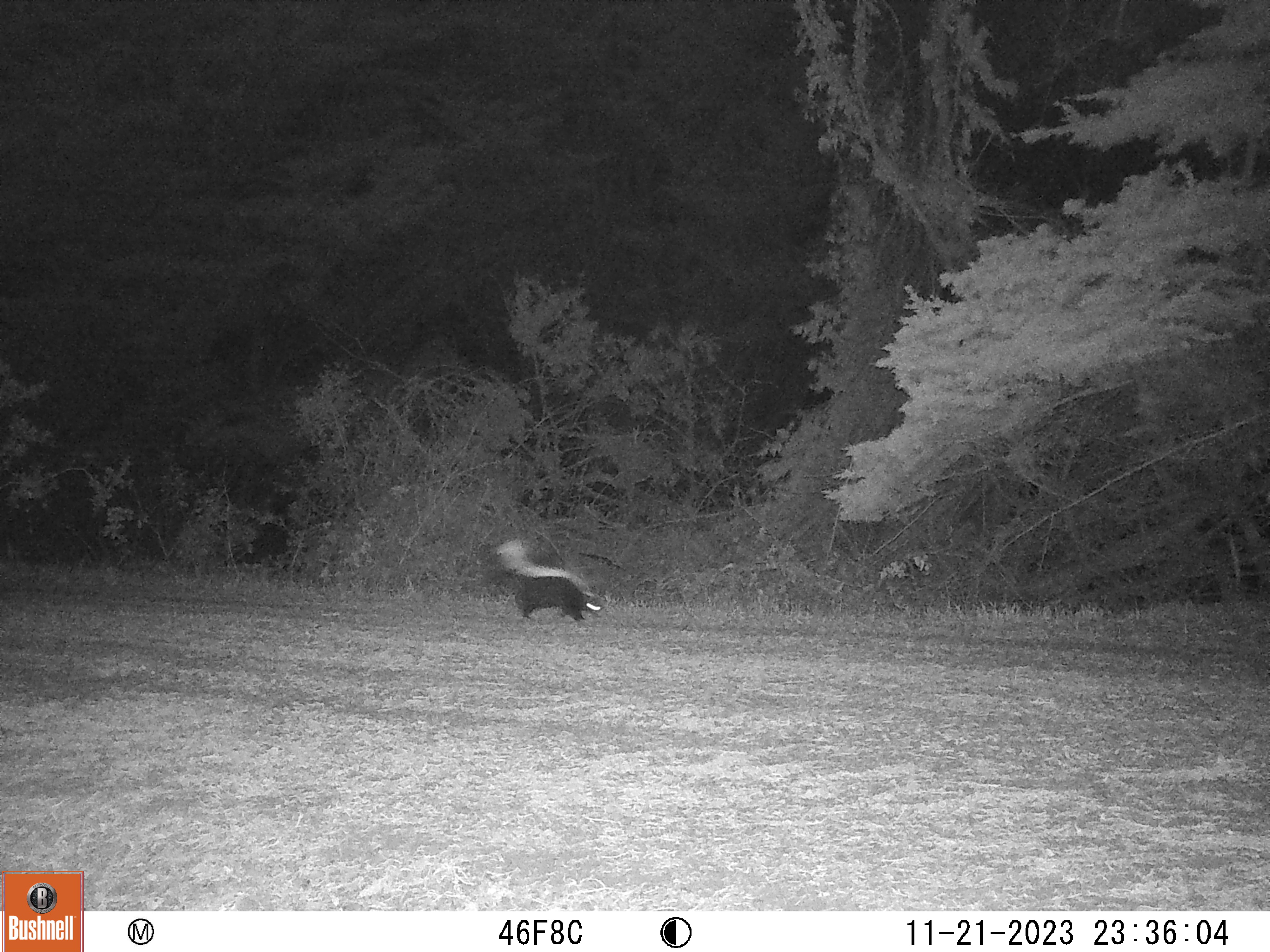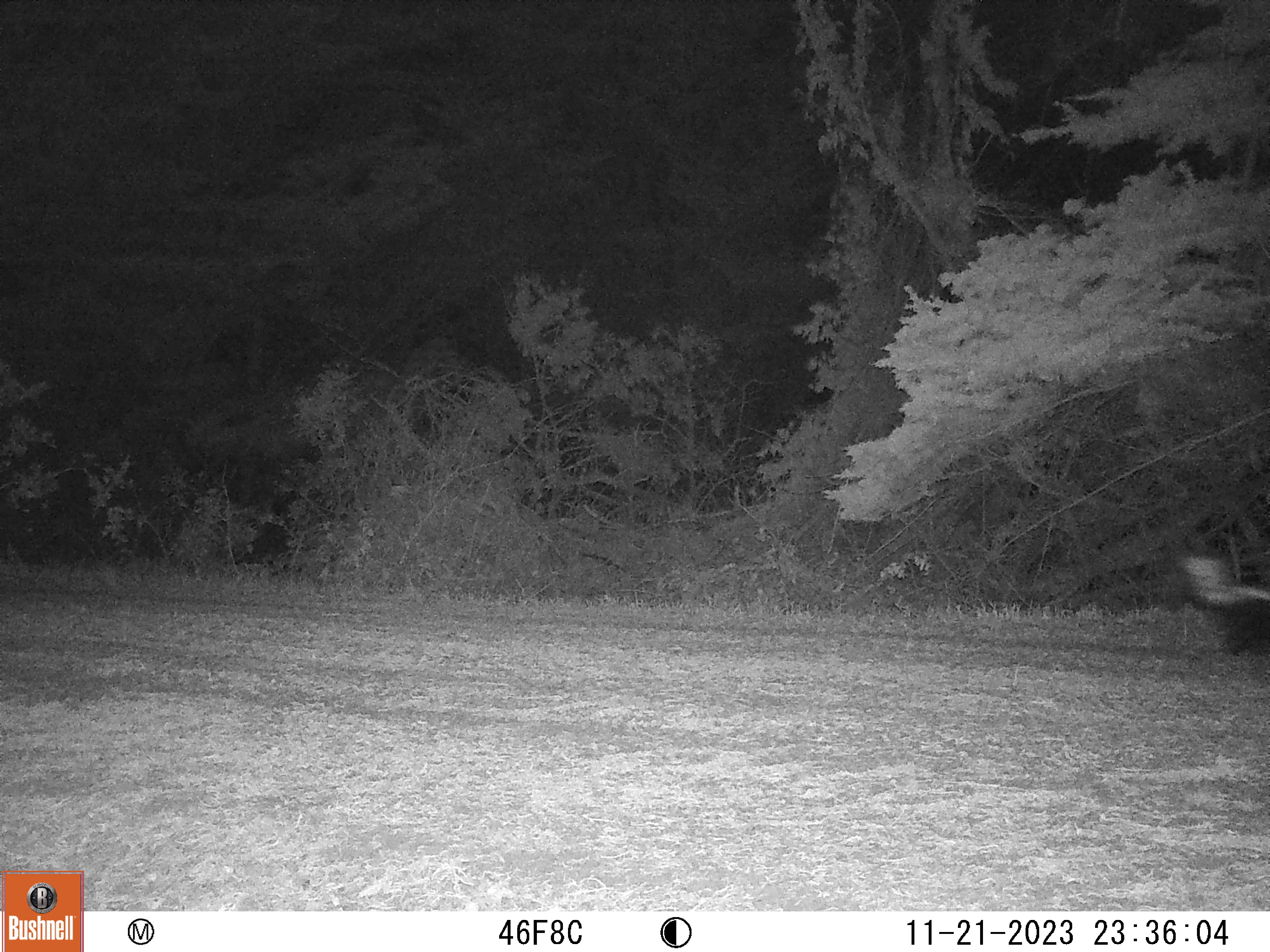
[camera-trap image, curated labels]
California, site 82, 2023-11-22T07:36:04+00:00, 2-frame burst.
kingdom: Animalia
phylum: Chordata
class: Mammalia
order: Carnivora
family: Mephitidae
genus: Mephitis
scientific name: Mephitis mephitis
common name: striped skunk